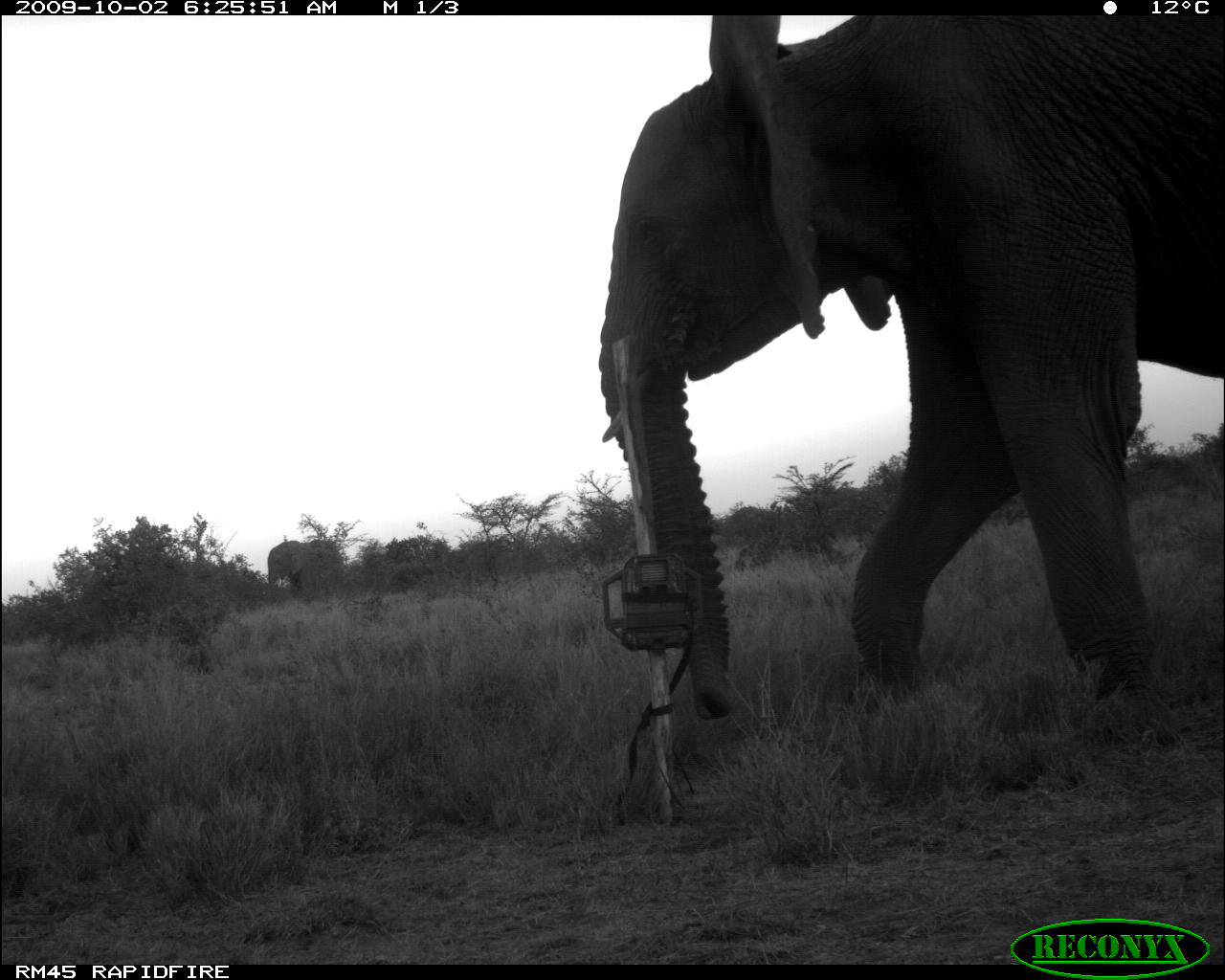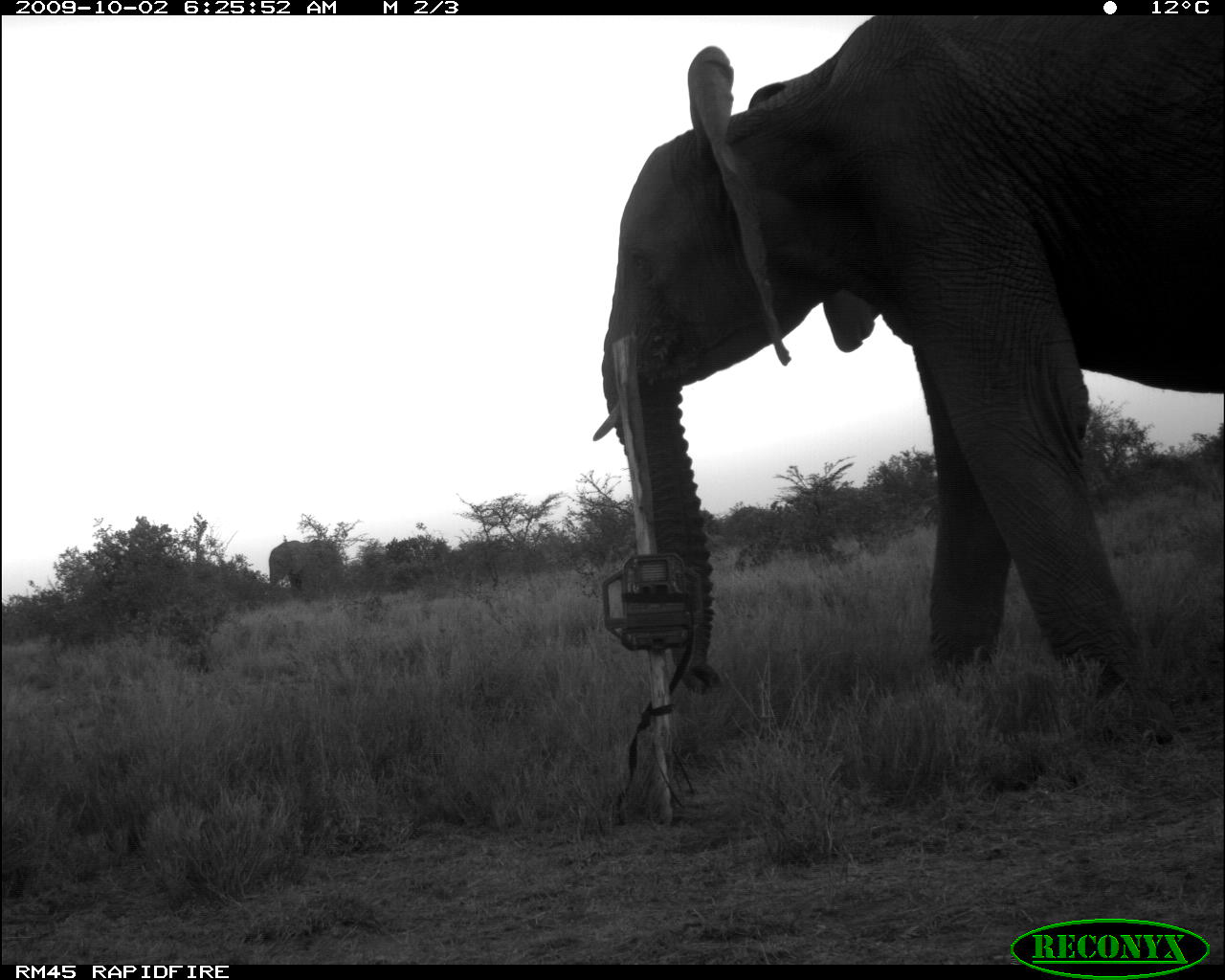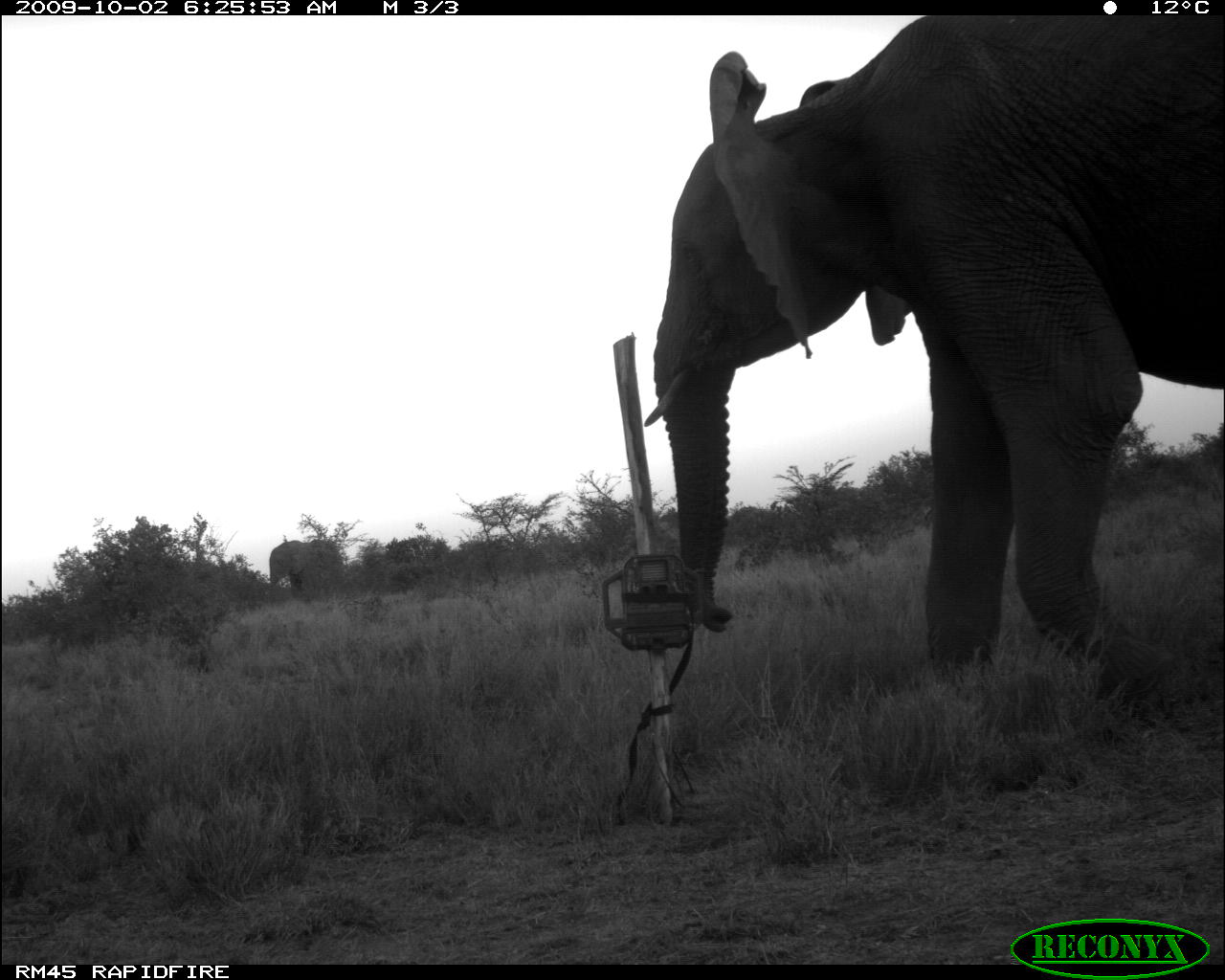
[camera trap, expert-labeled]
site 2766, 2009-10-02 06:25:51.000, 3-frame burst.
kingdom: Animalia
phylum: Chordata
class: Mammalia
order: Proboscidea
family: Elephantidae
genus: Loxodonta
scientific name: Loxodonta africana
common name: african bush elephant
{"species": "Loxodonta africana (african bush elephant)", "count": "2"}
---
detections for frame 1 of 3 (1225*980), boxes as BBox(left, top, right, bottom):
loxodonta africana: BBox(595, 15, 1221, 719); BBox(267, 539, 343, 589)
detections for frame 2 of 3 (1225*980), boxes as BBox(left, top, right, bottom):
loxodonta africana: BBox(591, 15, 1221, 744); BBox(269, 540, 344, 594)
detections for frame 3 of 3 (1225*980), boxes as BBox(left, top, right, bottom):
loxodonta africana: BBox(643, 15, 1225, 710); BBox(269, 540, 344, 594)